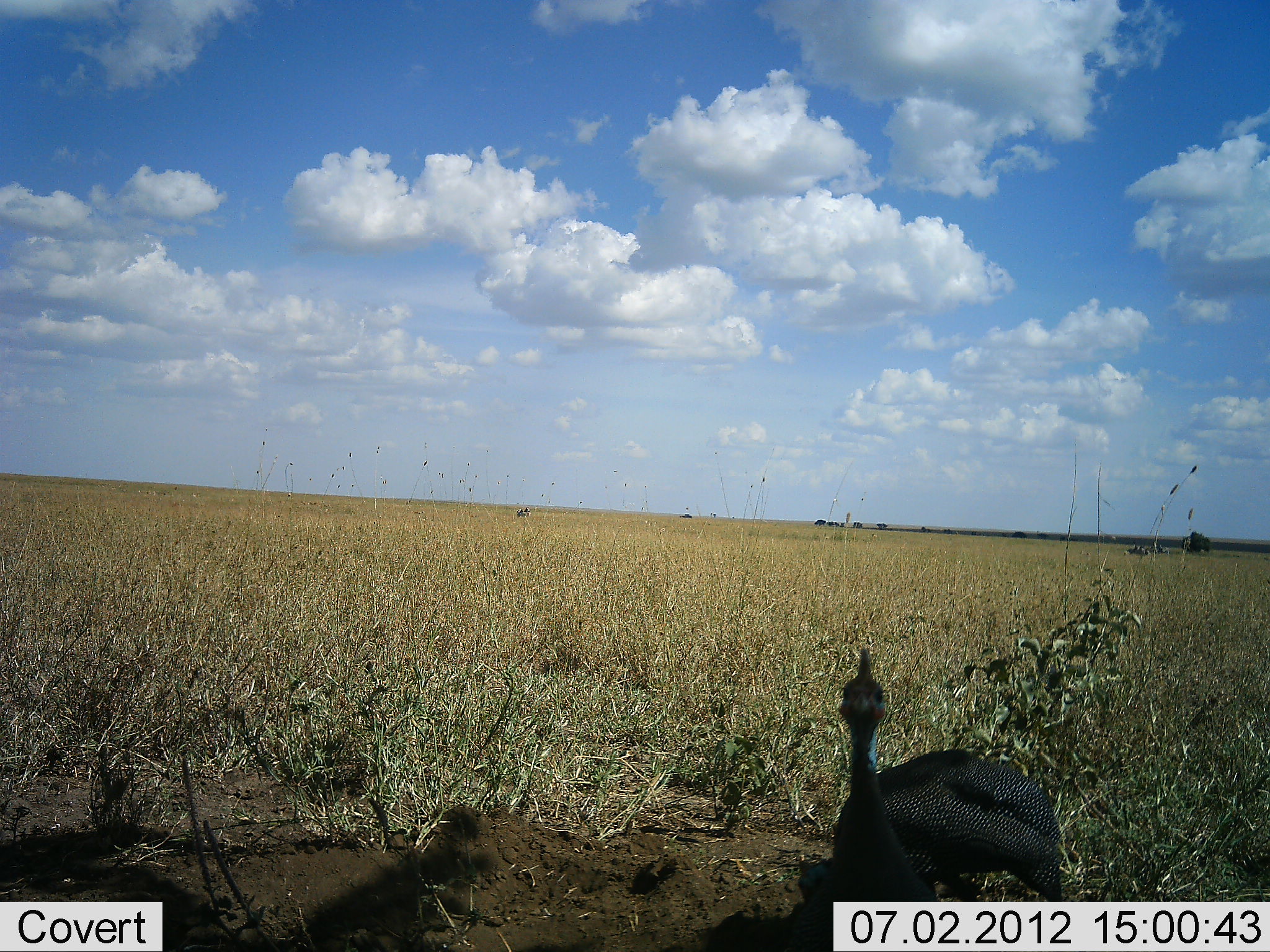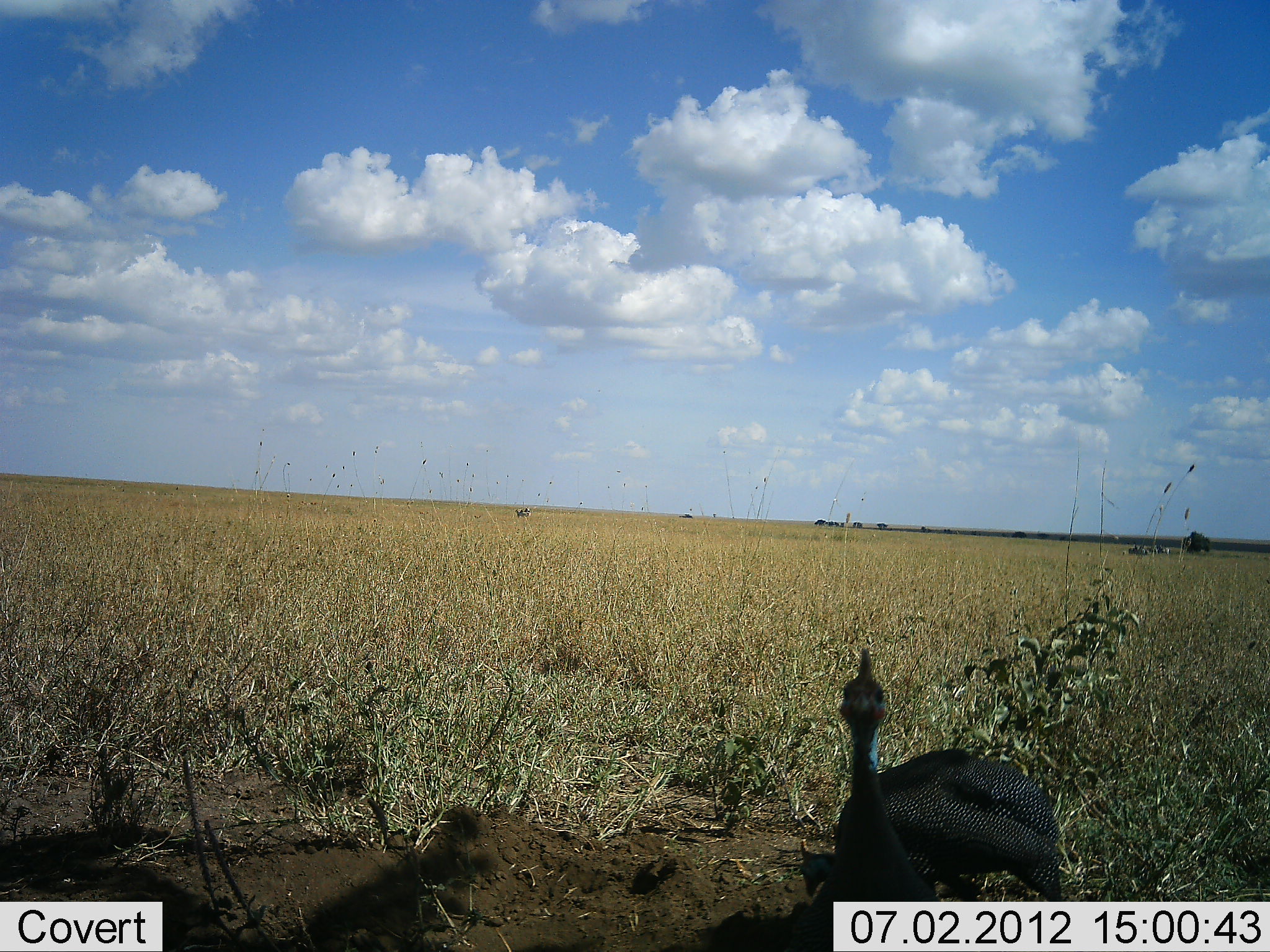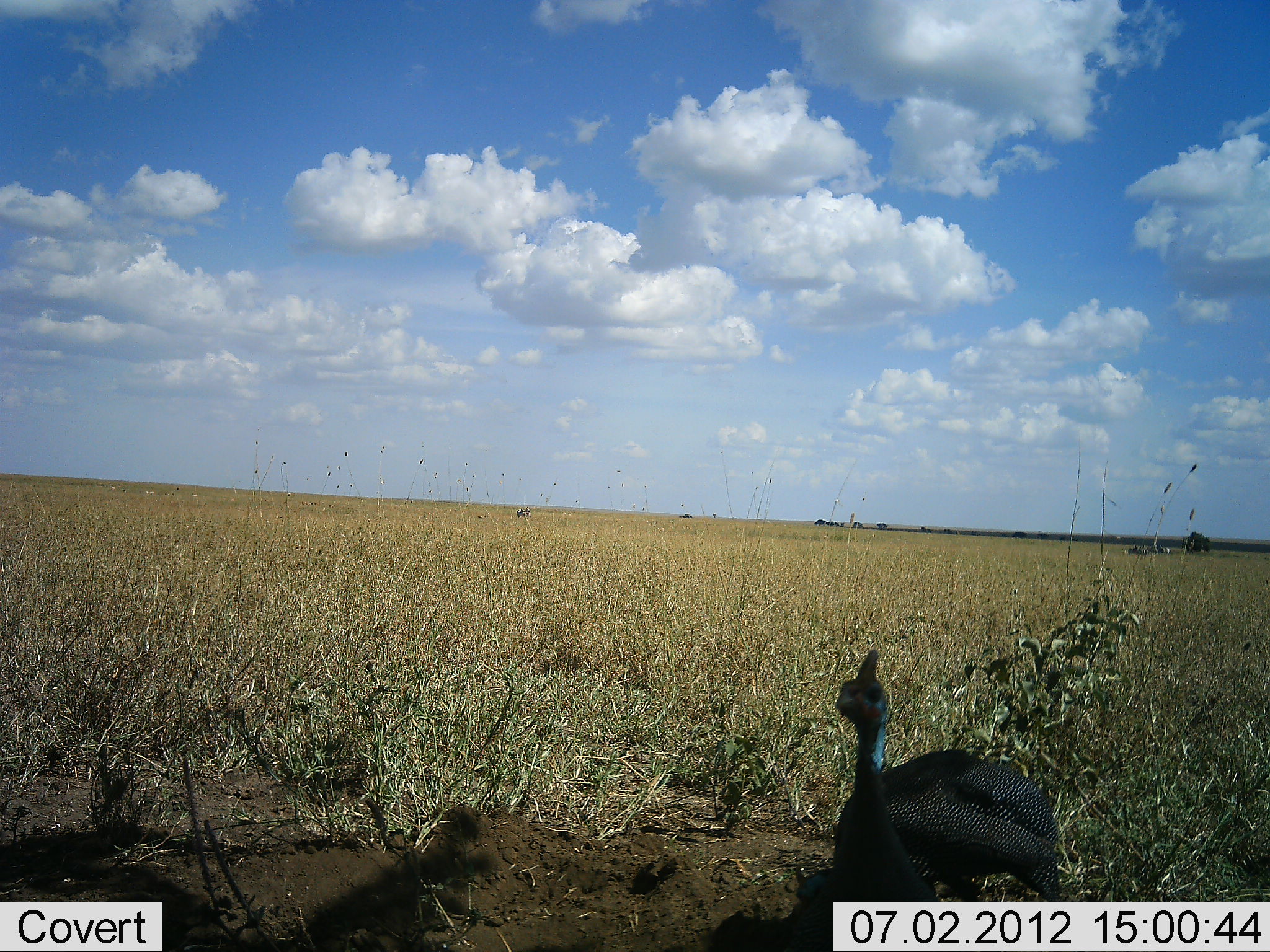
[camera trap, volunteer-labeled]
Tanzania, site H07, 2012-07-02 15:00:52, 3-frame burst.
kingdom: Animalia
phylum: Chordata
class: Aves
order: Galliformes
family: Numididae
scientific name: Numididae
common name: guinea fowl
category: guineafowl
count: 1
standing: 60%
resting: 40%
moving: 0%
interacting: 0%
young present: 0%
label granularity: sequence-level